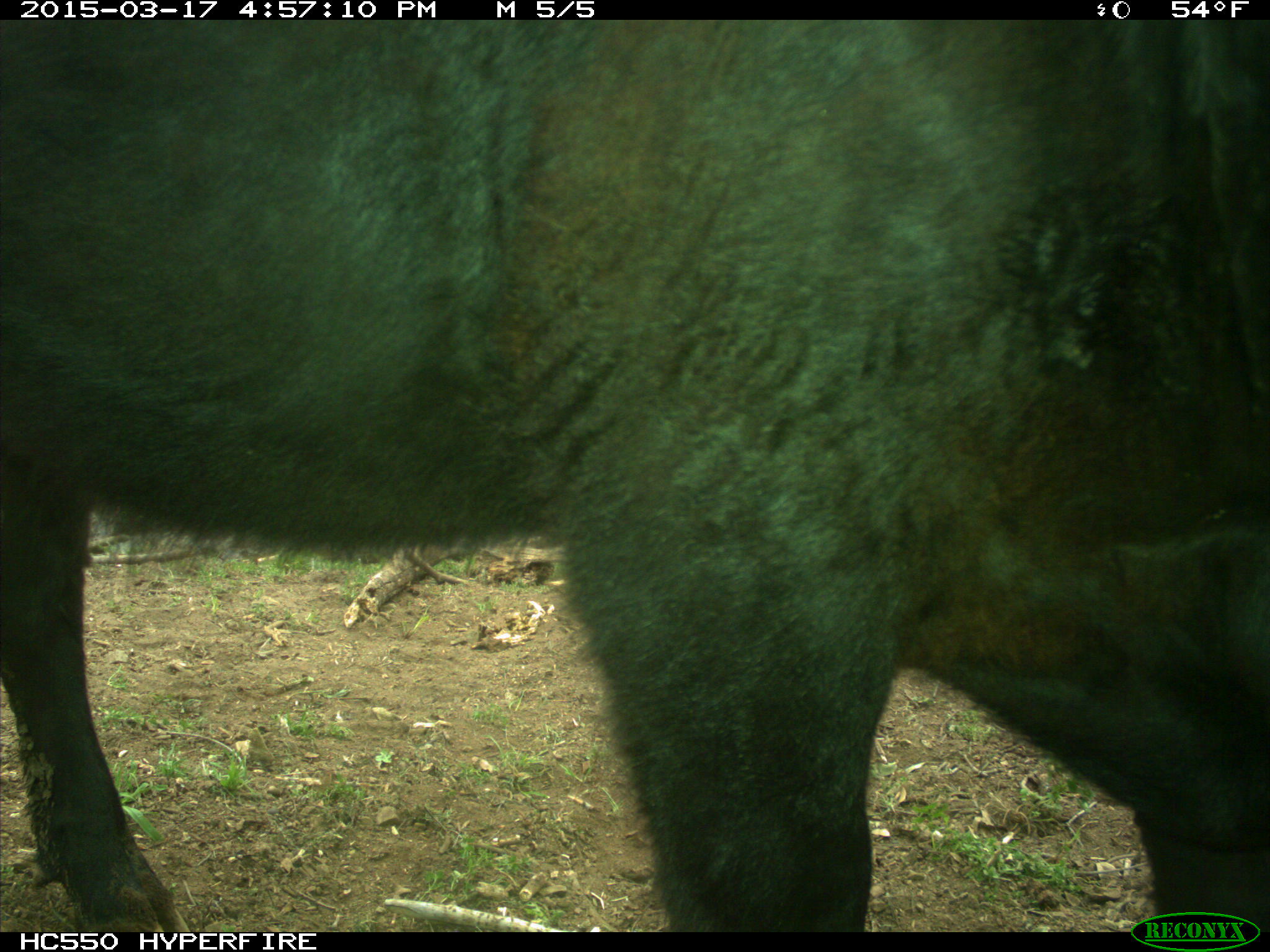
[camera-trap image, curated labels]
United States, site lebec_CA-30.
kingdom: Animalia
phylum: Chordata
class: Mammalia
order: Artiodactyla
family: Bovidae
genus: Bos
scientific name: Bos taurus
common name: domestic cow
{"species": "Bos taurus (domestic cow)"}